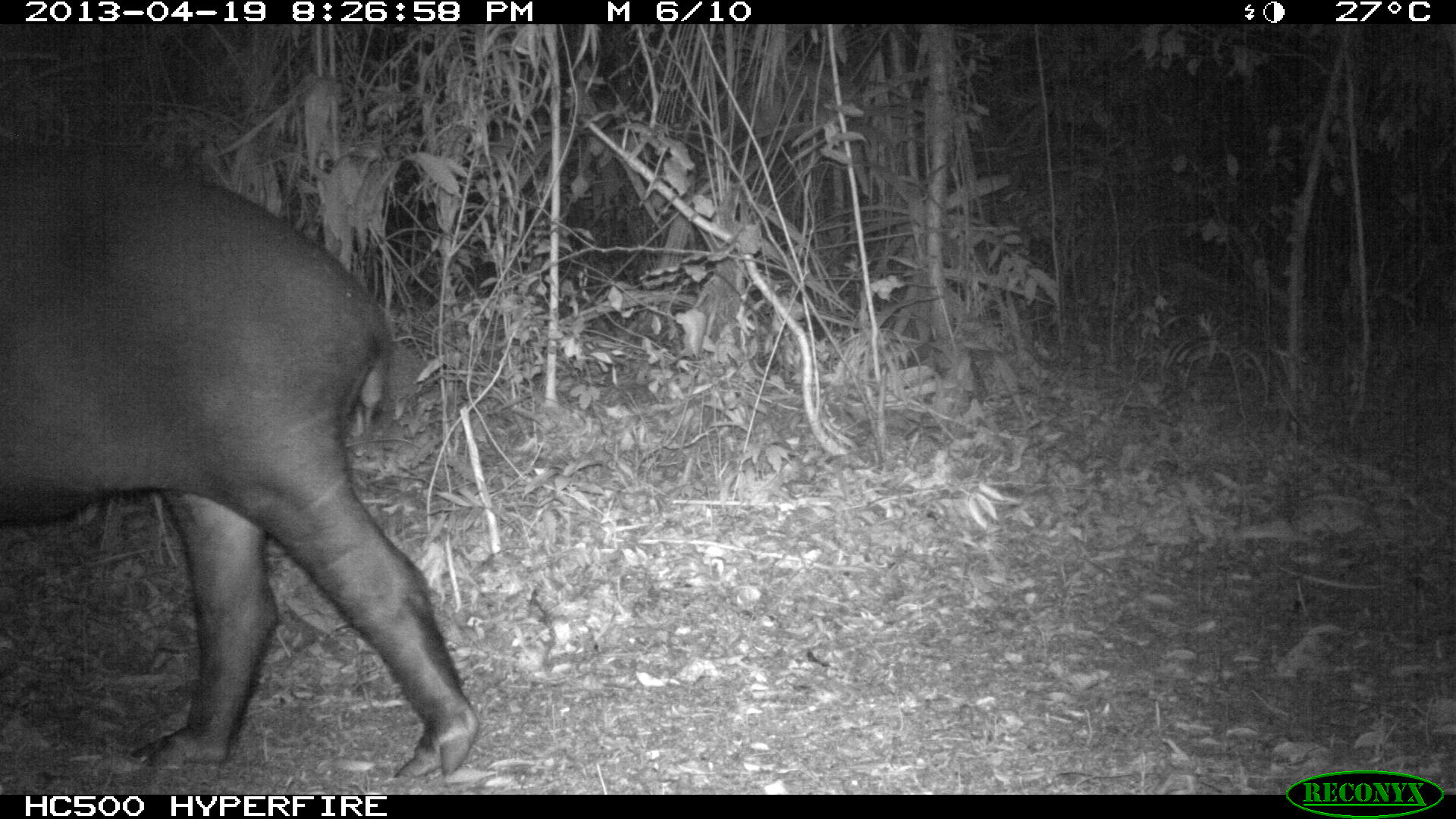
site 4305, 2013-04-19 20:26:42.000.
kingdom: Animalia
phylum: Chordata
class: Mammalia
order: Perissodactyla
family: Tapiridae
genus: Tapirus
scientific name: Tapirus bairdii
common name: baird's tapir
Tapirus bairdii (baird's tapir), count 2.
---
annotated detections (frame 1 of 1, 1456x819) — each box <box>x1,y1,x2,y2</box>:
tapirus bairdii: <box>0,138,481,777</box>